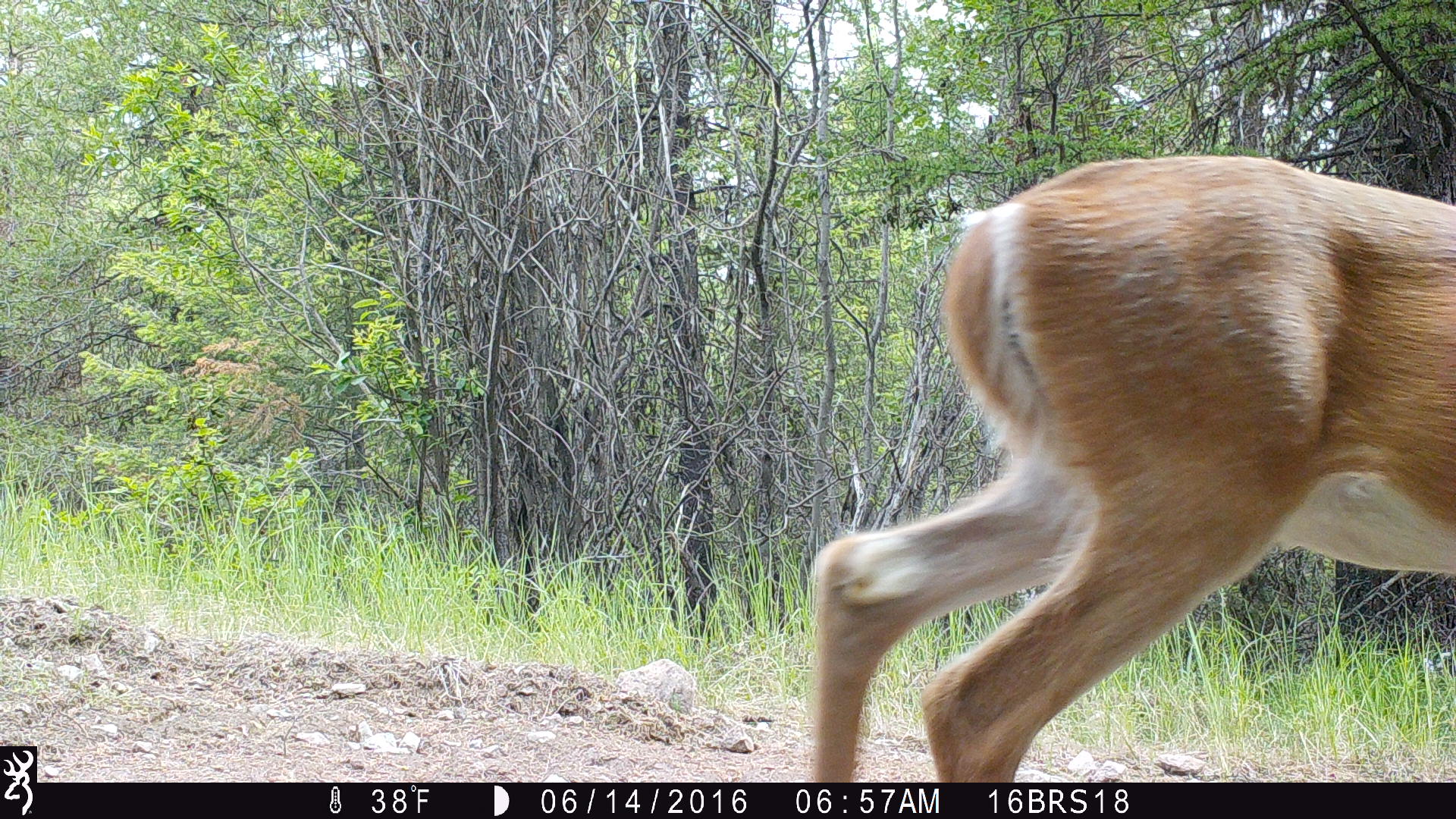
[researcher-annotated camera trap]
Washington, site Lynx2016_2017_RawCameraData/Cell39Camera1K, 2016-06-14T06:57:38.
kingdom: Animalia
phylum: Chordata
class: Mammalia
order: Artiodactyla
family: Cervidae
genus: Odocoileus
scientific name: Odocoileus virginianus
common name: white-tailed deer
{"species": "Odocoileus virginianus (white-tailed deer)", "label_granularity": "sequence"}